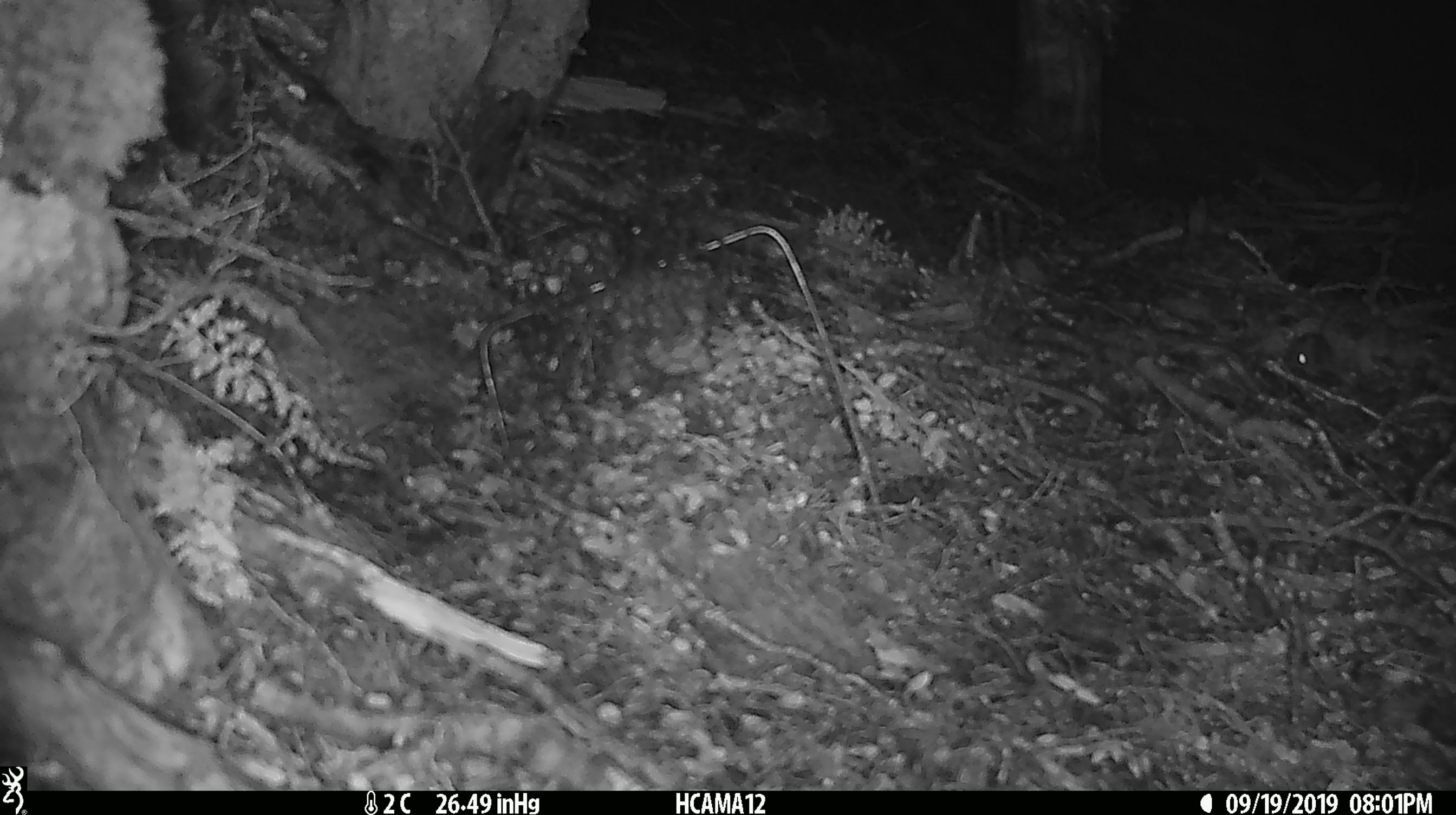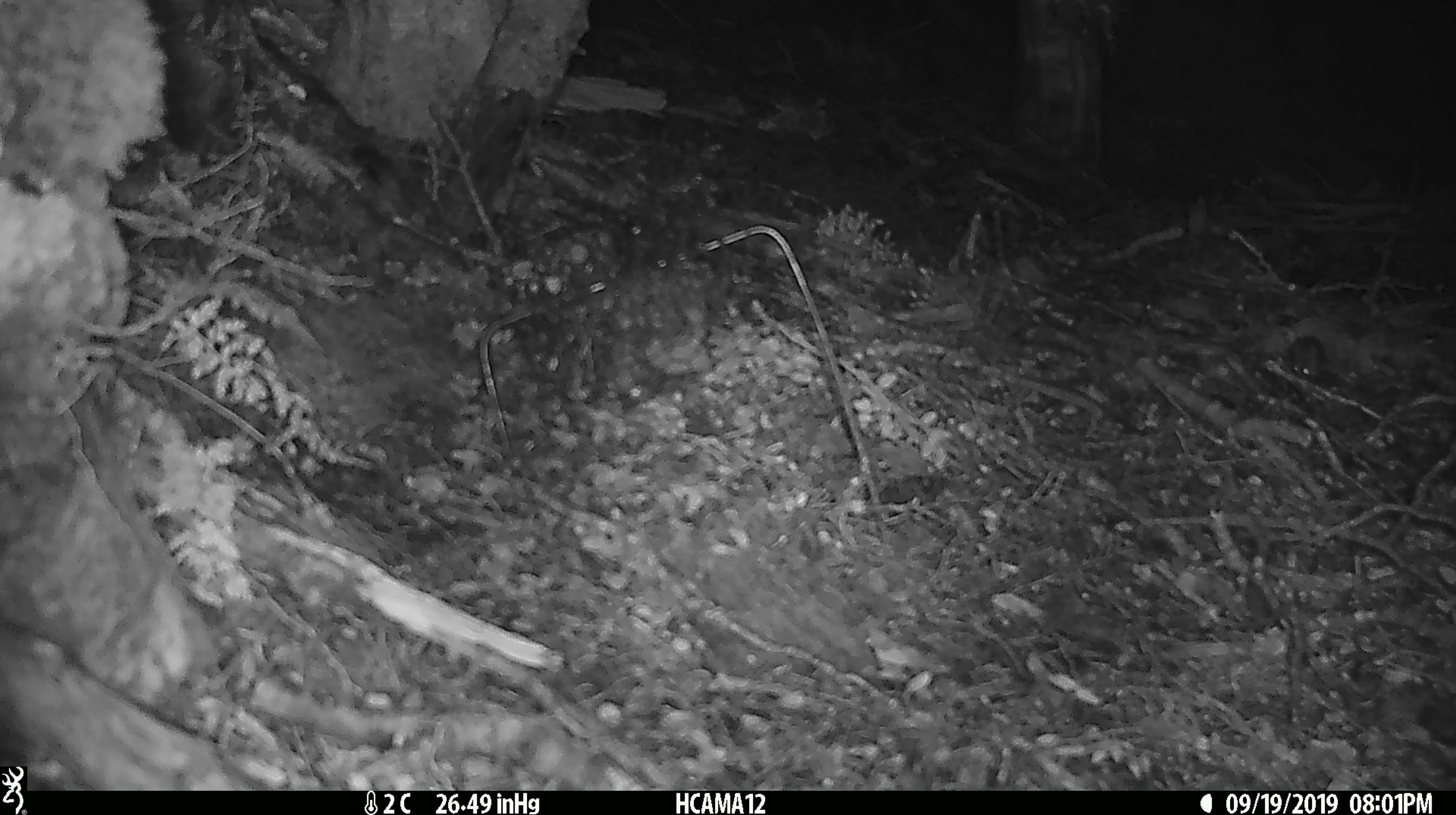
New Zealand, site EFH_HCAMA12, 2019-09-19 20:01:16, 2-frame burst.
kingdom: Animalia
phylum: Chordata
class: Mammalia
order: Rodentia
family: Muridae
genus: Mus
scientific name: Mus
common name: mouse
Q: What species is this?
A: Mouse (Mus).